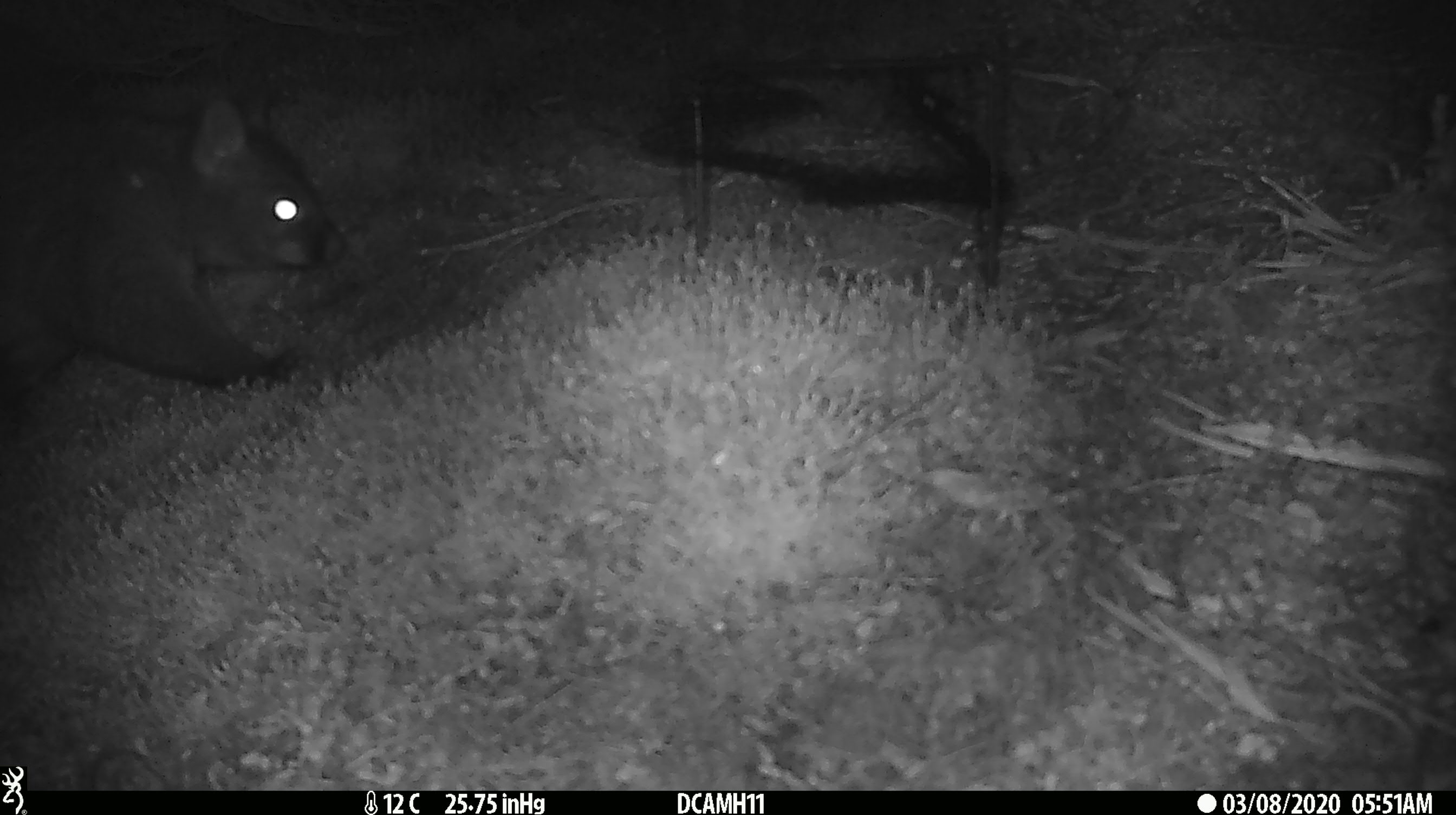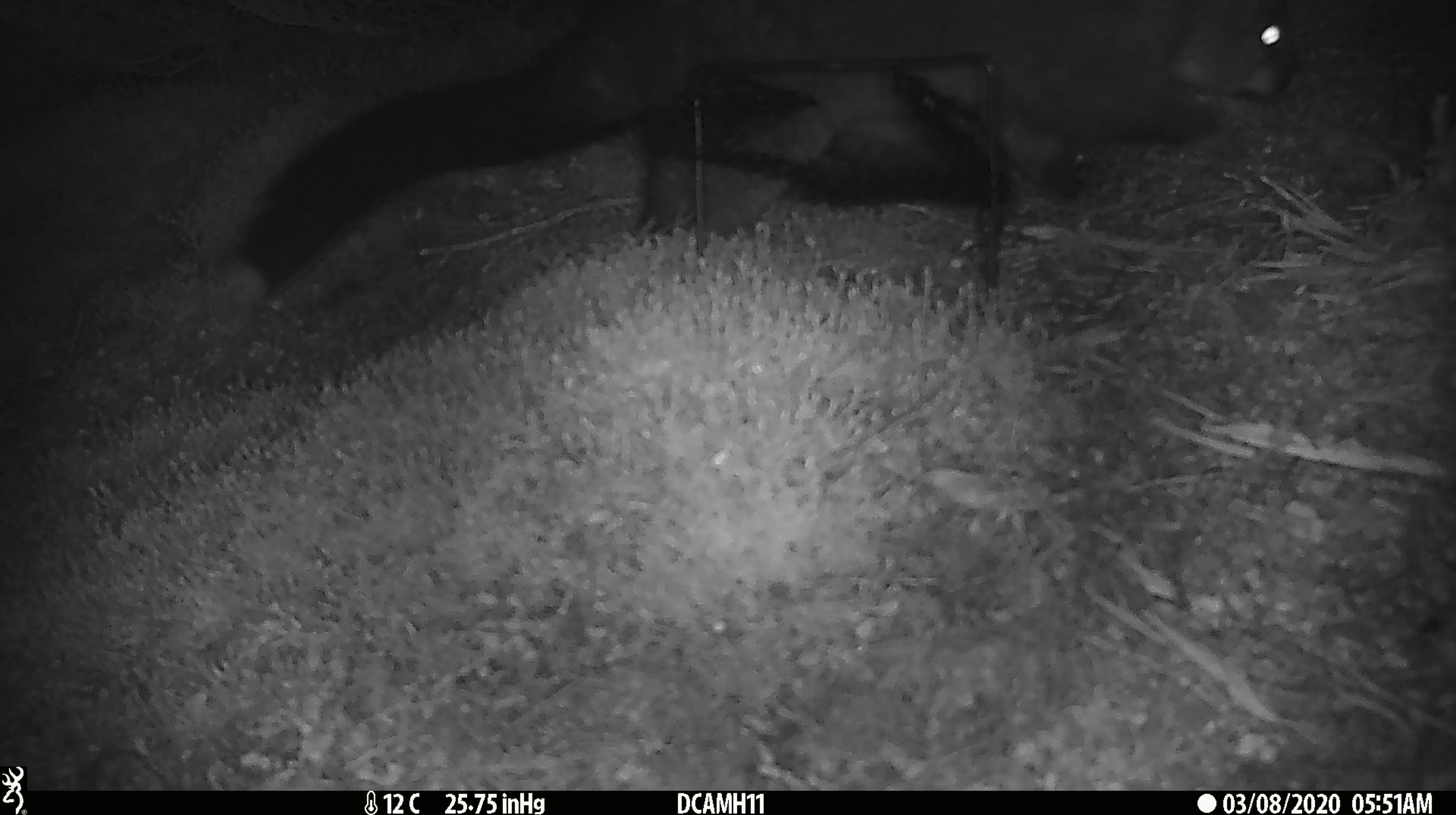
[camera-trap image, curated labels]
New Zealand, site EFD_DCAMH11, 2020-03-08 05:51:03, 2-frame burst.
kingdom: Animalia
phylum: Chordata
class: Mammalia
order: Diprotodontia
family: Phalangeridae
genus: Trichosurus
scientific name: Trichosurus vulpecula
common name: common brushtail possum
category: possum